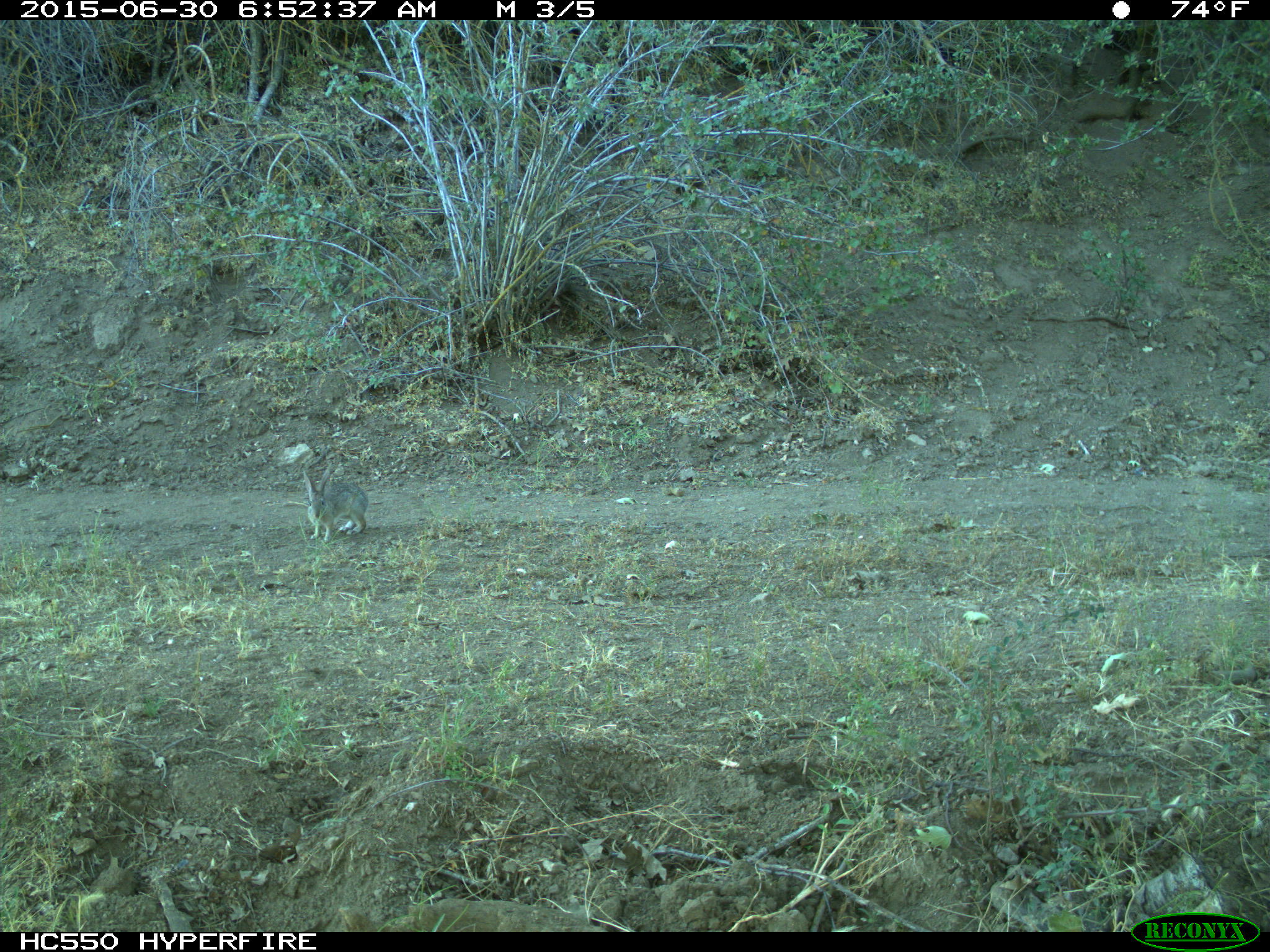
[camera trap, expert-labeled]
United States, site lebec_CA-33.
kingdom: Animalia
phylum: Chordata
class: Mammalia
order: Lagomorpha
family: Leporidae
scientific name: Leporidae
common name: rabbits and hares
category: unidentified rabbit